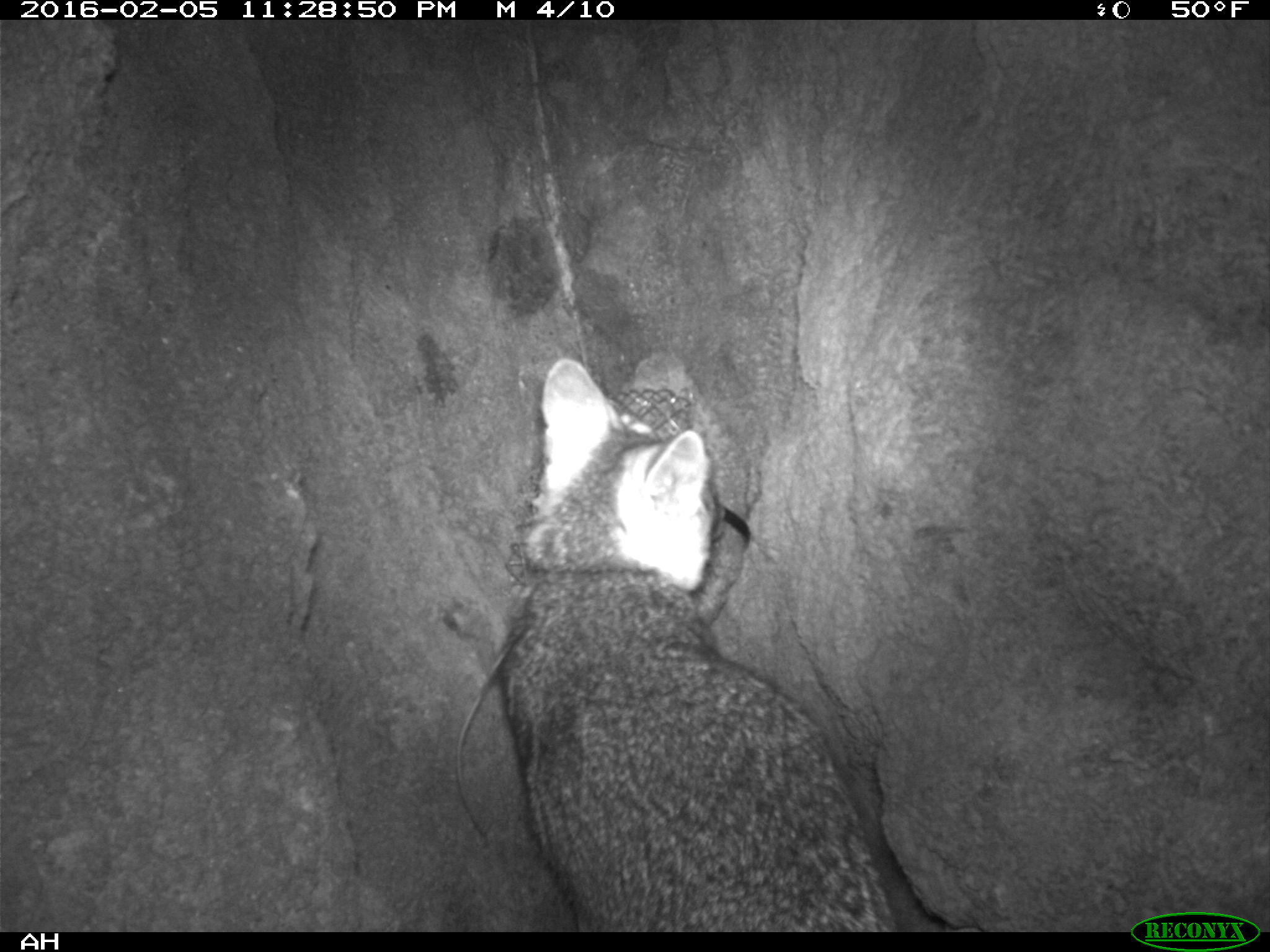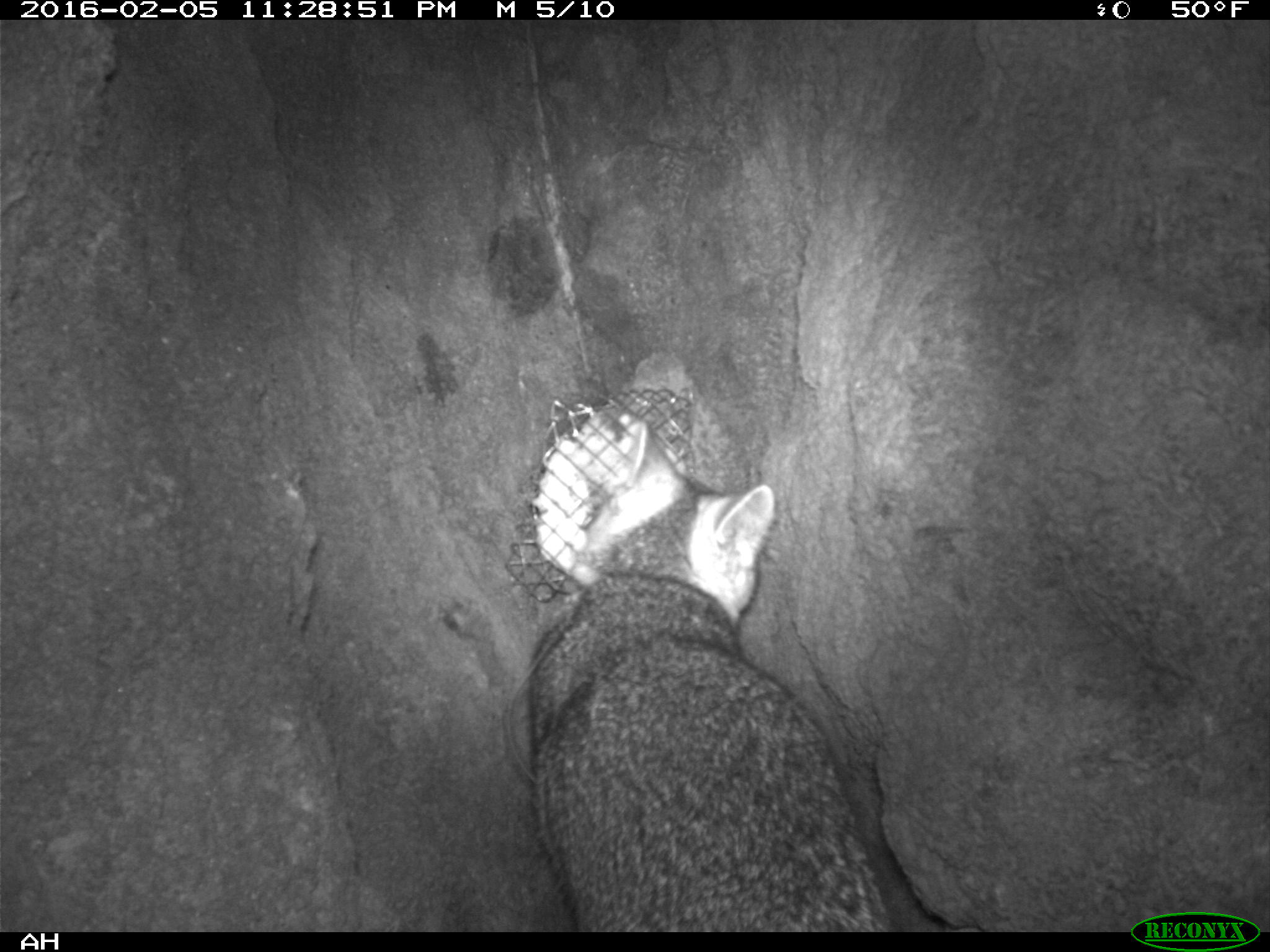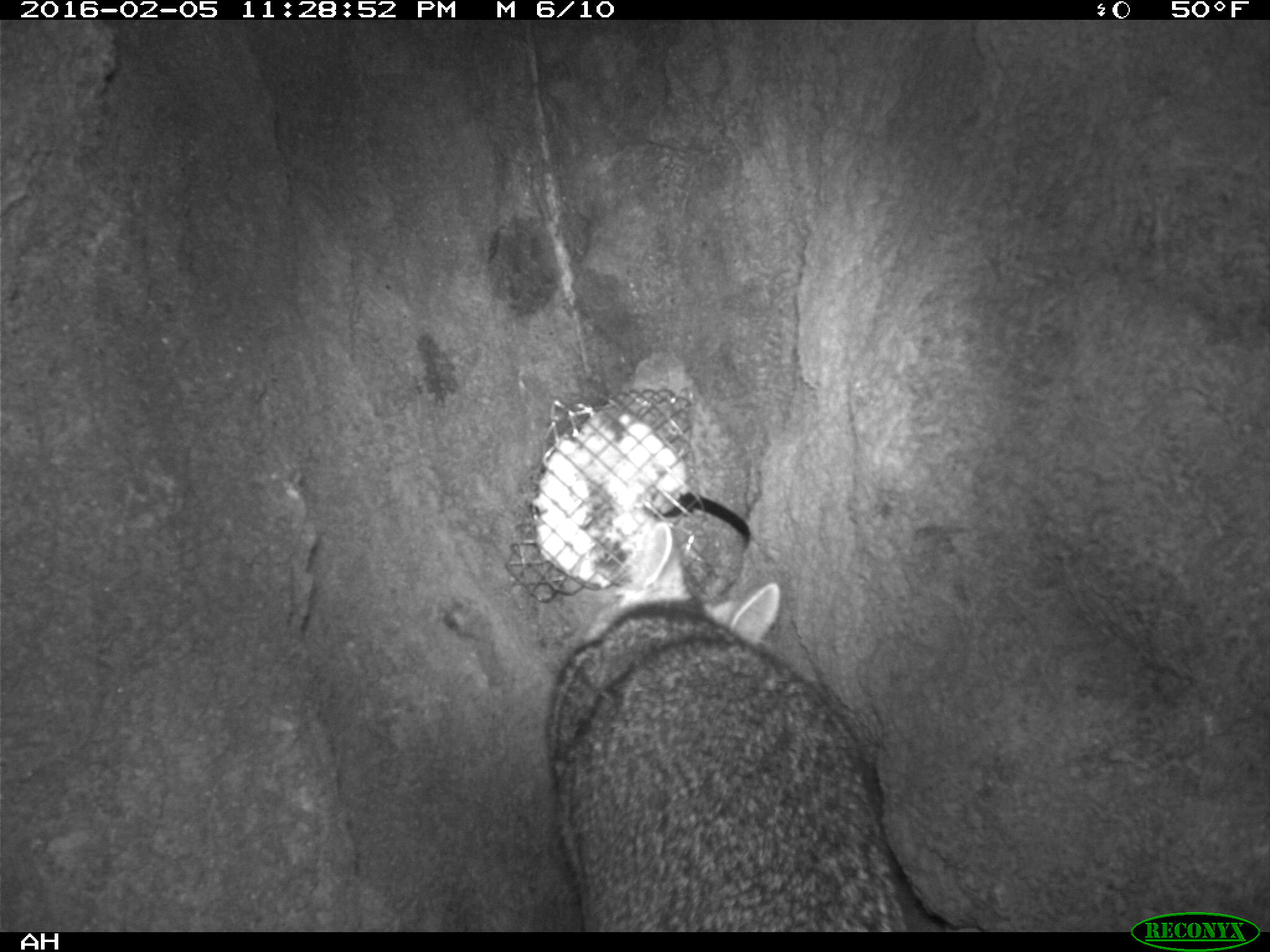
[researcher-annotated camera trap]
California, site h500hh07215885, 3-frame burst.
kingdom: Animalia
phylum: Chordata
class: Mammalia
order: Carnivora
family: Canidae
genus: Urocyon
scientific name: Urocyon littoralis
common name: island fox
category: fox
Fox (island fox) (Urocyon littoralis).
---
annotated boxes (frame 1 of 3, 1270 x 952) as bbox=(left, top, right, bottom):
fox: bbox=(499, 358, 900, 932)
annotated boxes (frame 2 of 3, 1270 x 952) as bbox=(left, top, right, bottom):
fox: bbox=(526, 421, 895, 931)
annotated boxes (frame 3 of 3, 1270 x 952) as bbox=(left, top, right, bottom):
fox: bbox=(541, 519, 913, 929)